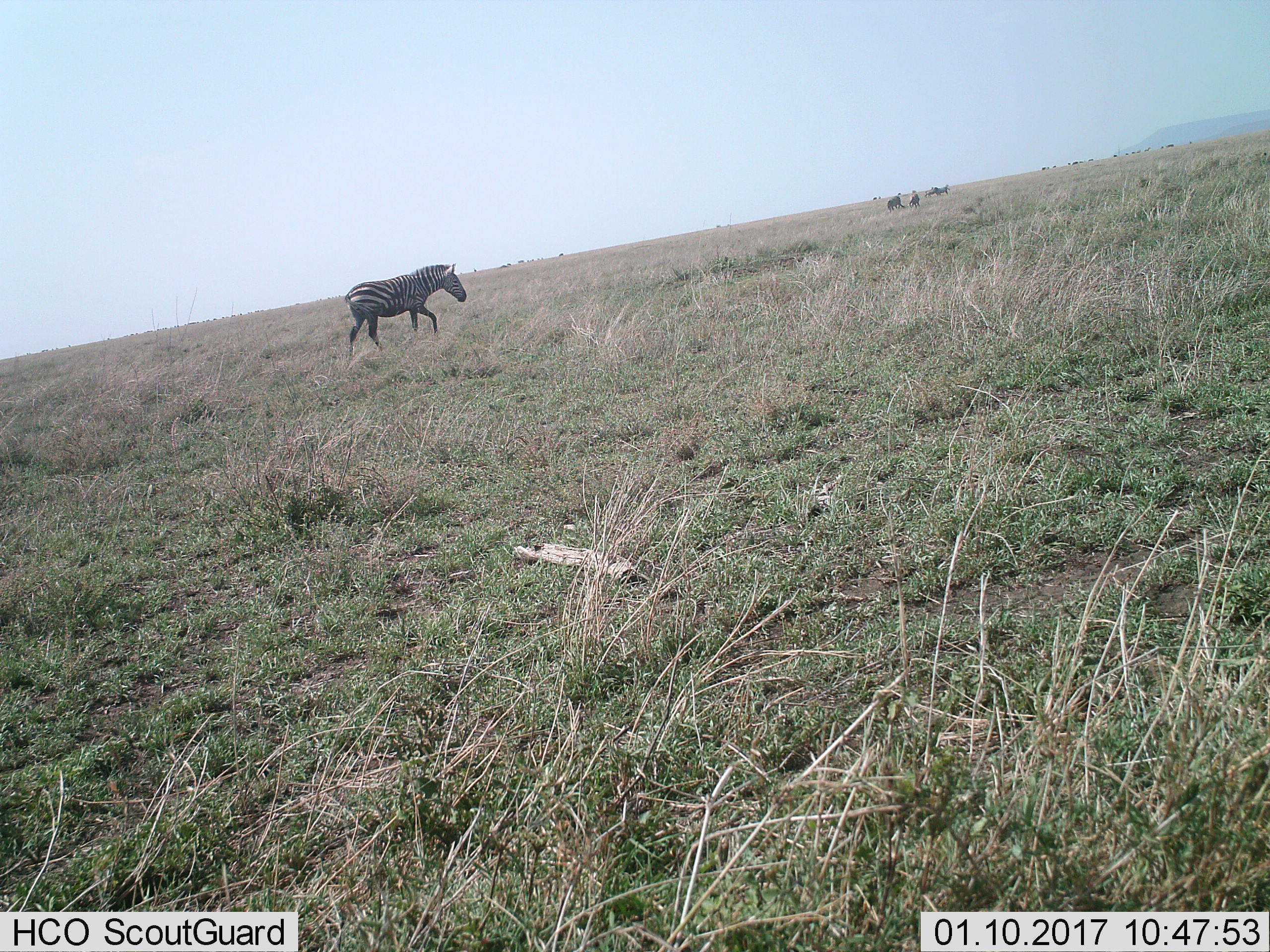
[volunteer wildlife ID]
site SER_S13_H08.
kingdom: Animalia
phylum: Chordata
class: Mammalia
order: Perissodactyla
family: Equidae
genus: Equus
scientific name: Equus quagga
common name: plains zebra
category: zebraplains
Zebraplains (plains zebra) (Equus quagga), count 1. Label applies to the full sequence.